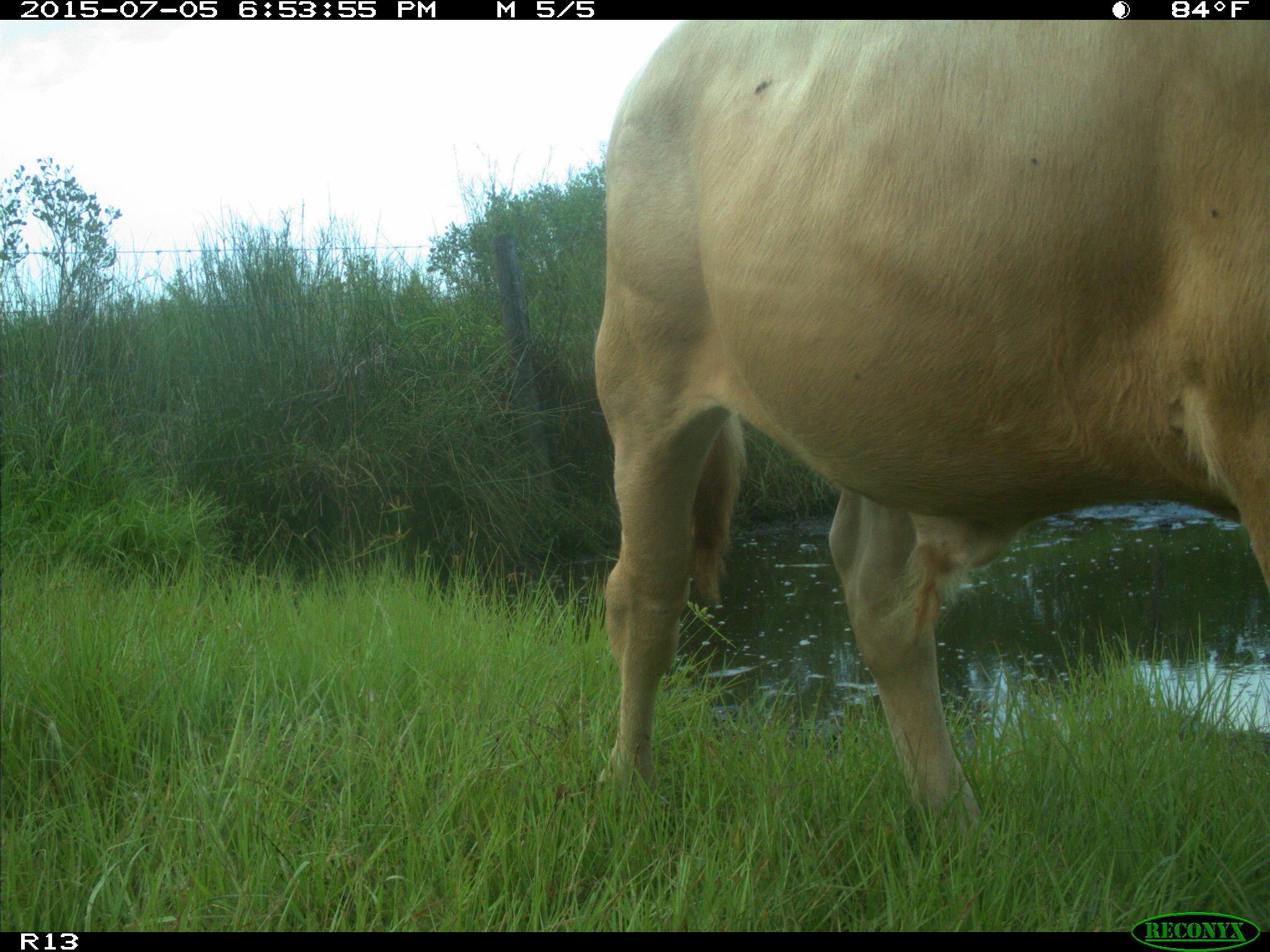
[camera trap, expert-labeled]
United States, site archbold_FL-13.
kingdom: Animalia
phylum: Chordata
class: Mammalia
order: Artiodactyla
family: Bovidae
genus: Bos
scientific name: Bos taurus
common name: domestic cow